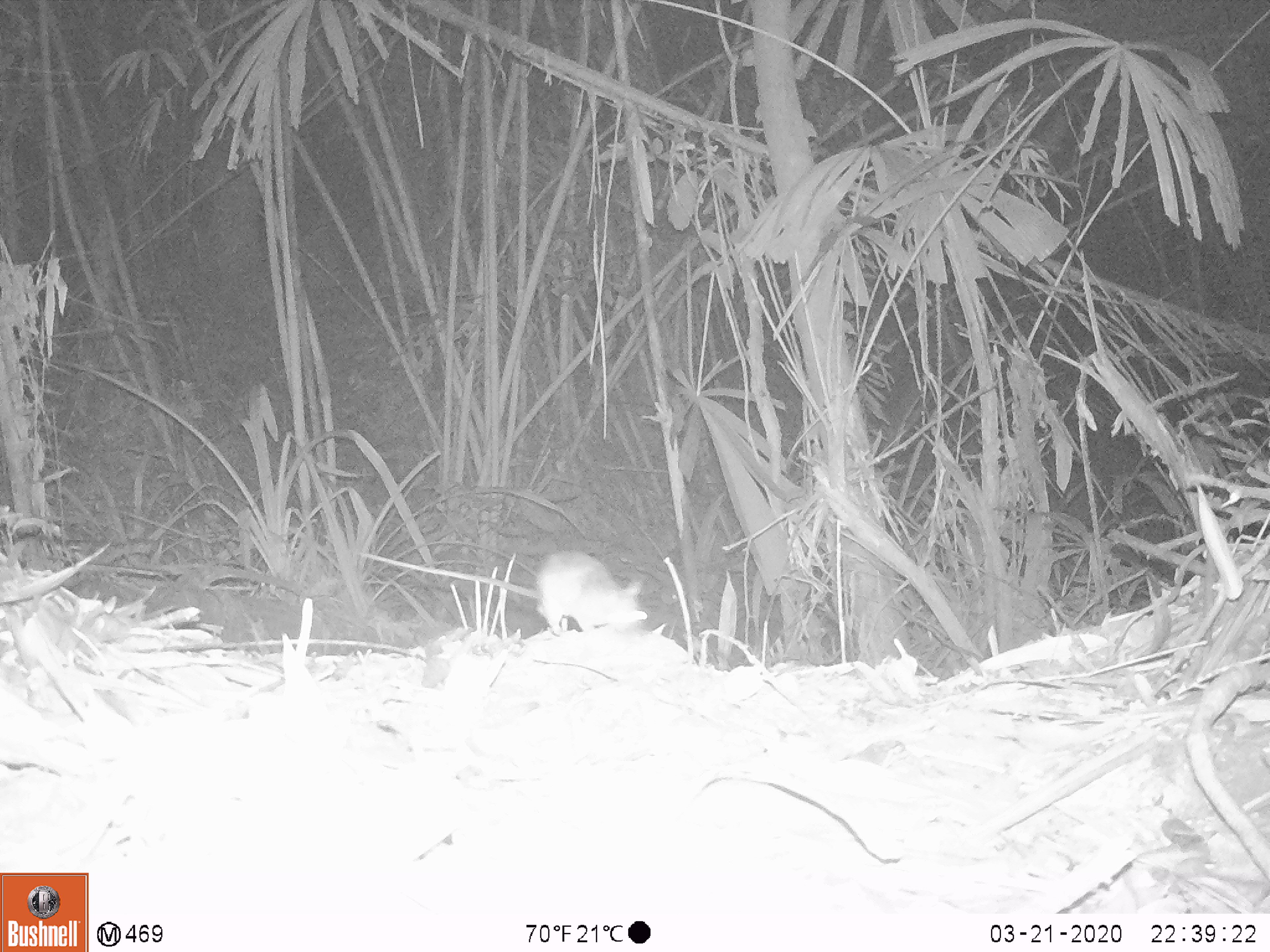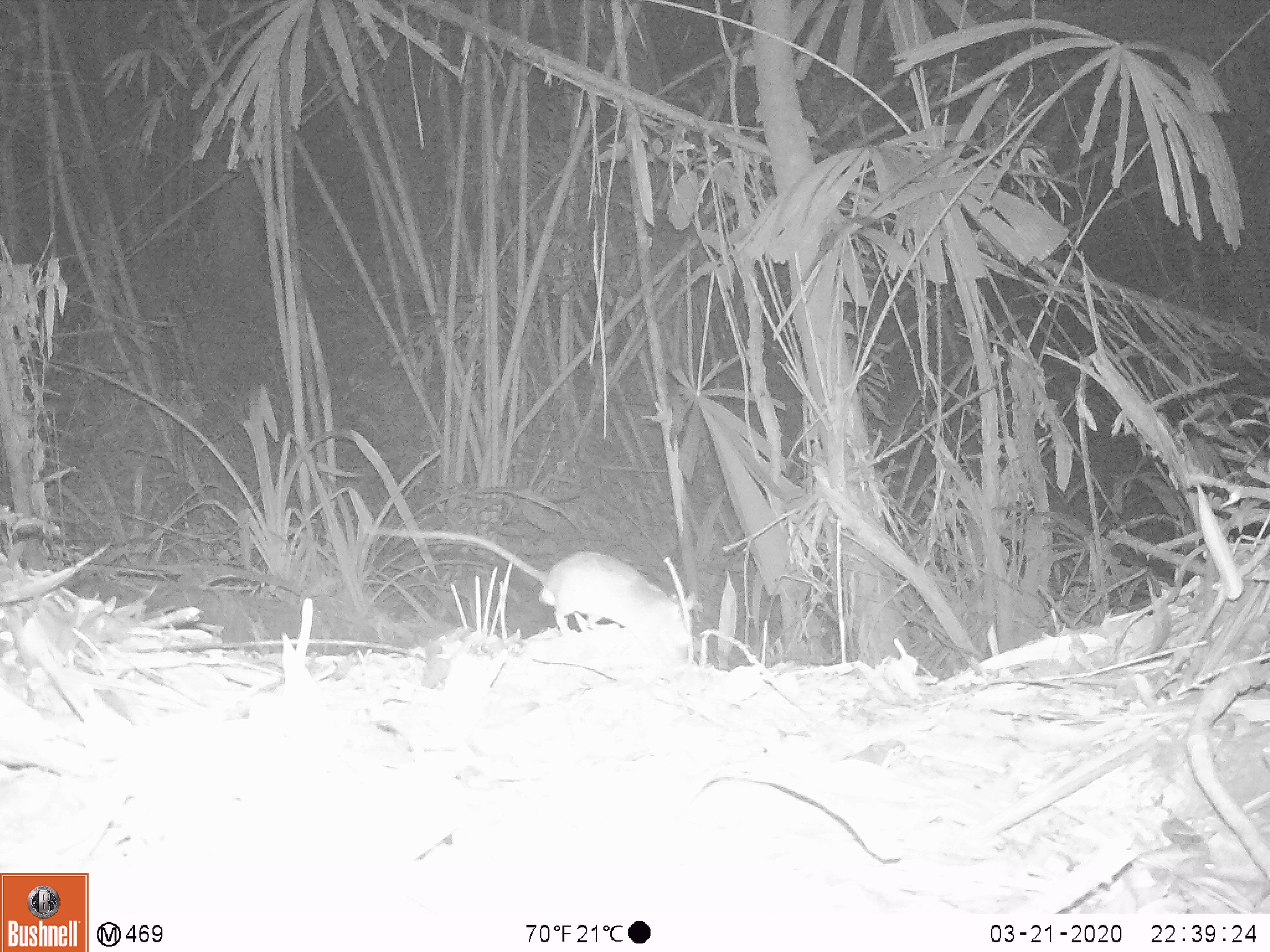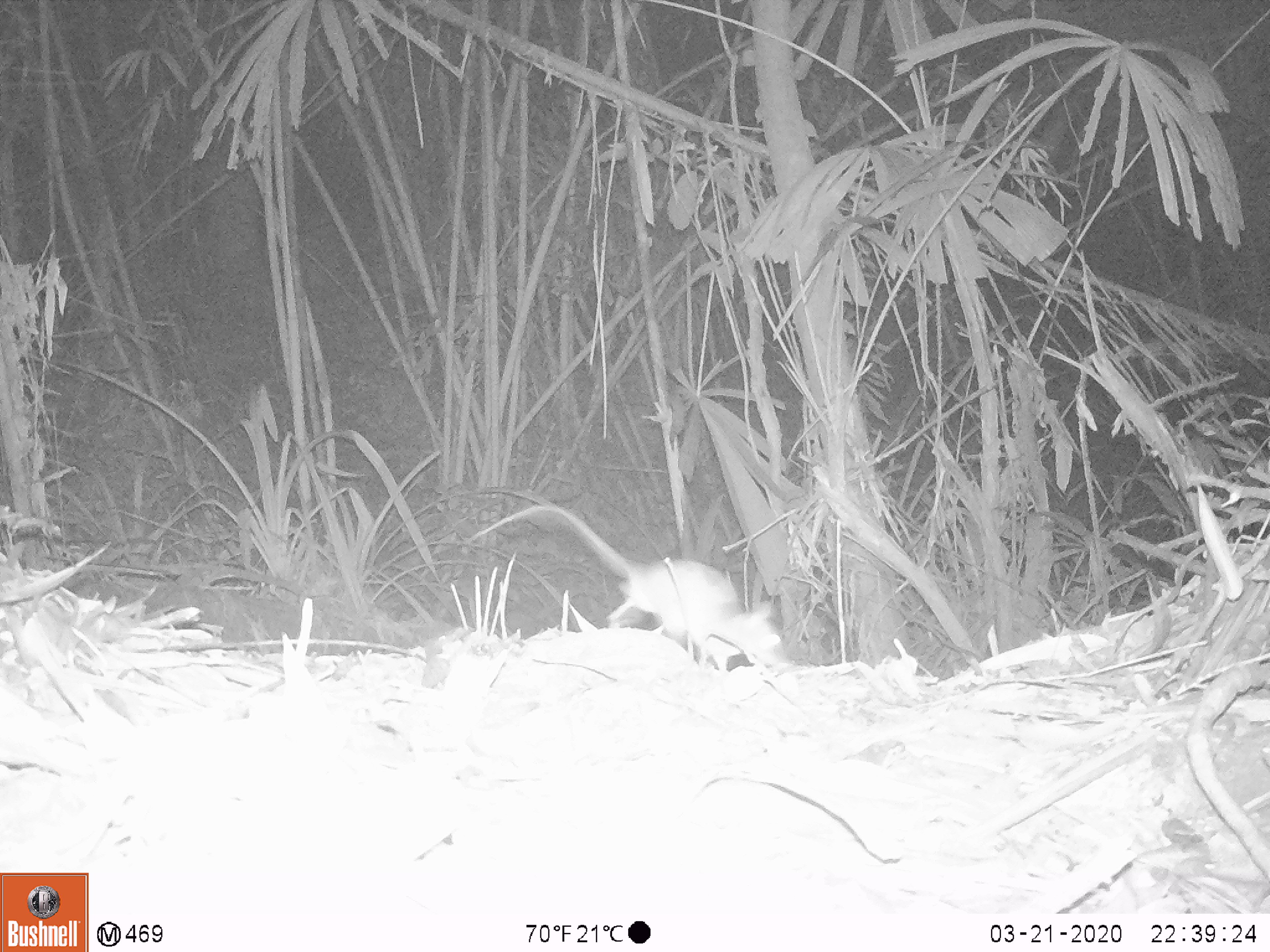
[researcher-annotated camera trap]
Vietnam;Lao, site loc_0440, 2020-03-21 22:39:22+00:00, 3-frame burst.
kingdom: Animalia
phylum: Chordata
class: Mammalia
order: Rodentia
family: Muridae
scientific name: Muridae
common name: old-world mice and rats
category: unidentified murid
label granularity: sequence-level